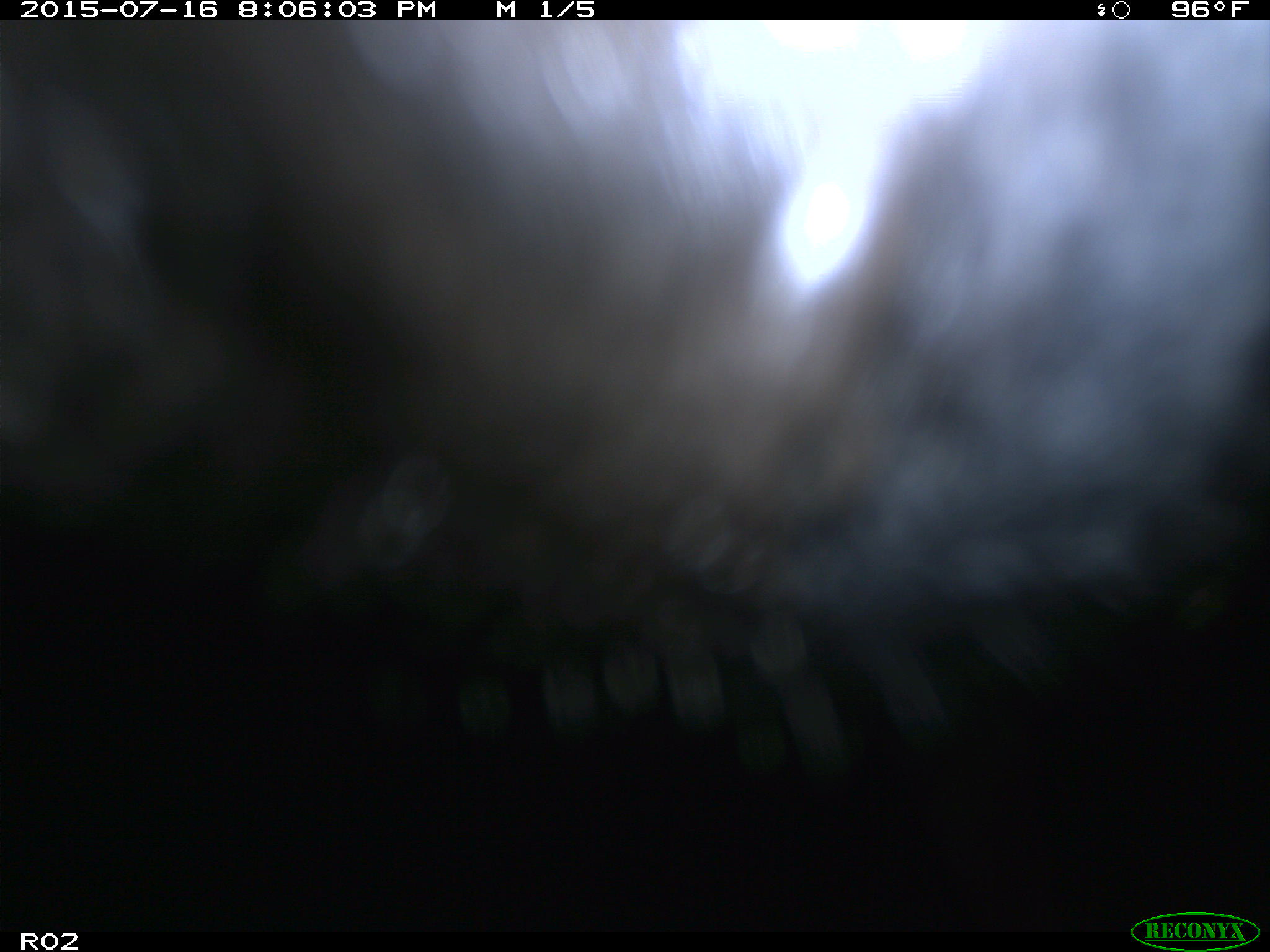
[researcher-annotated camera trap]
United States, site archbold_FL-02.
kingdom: Animalia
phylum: Chordata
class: Mammalia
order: Artiodactyla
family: Bovidae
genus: Bos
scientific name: Bos taurus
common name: domestic cow